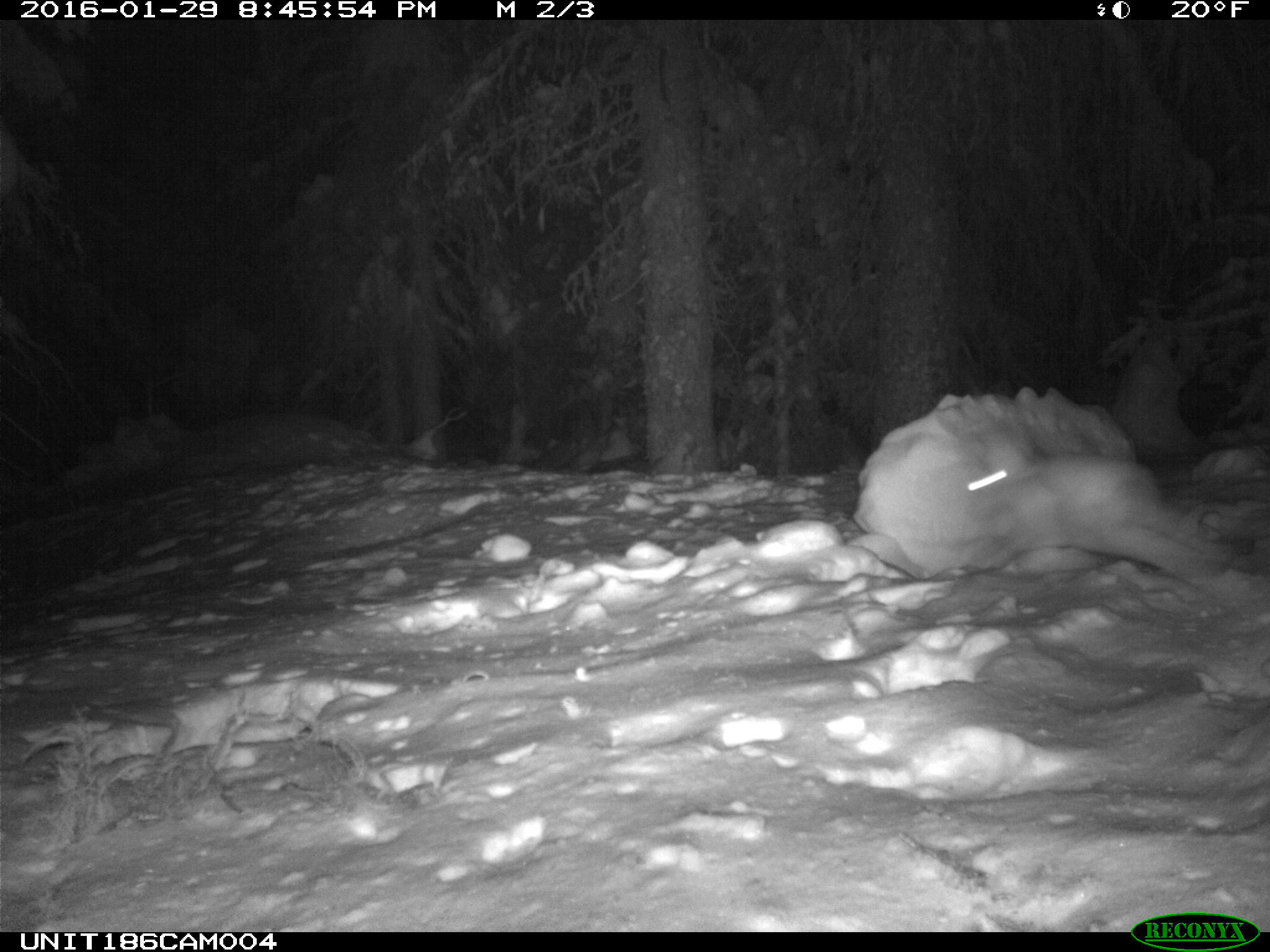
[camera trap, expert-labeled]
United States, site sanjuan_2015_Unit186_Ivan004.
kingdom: Animalia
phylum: Chordata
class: Mammalia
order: Lagomorpha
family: Leporidae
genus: Lepus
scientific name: Lepus americanus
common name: snowshoe hare